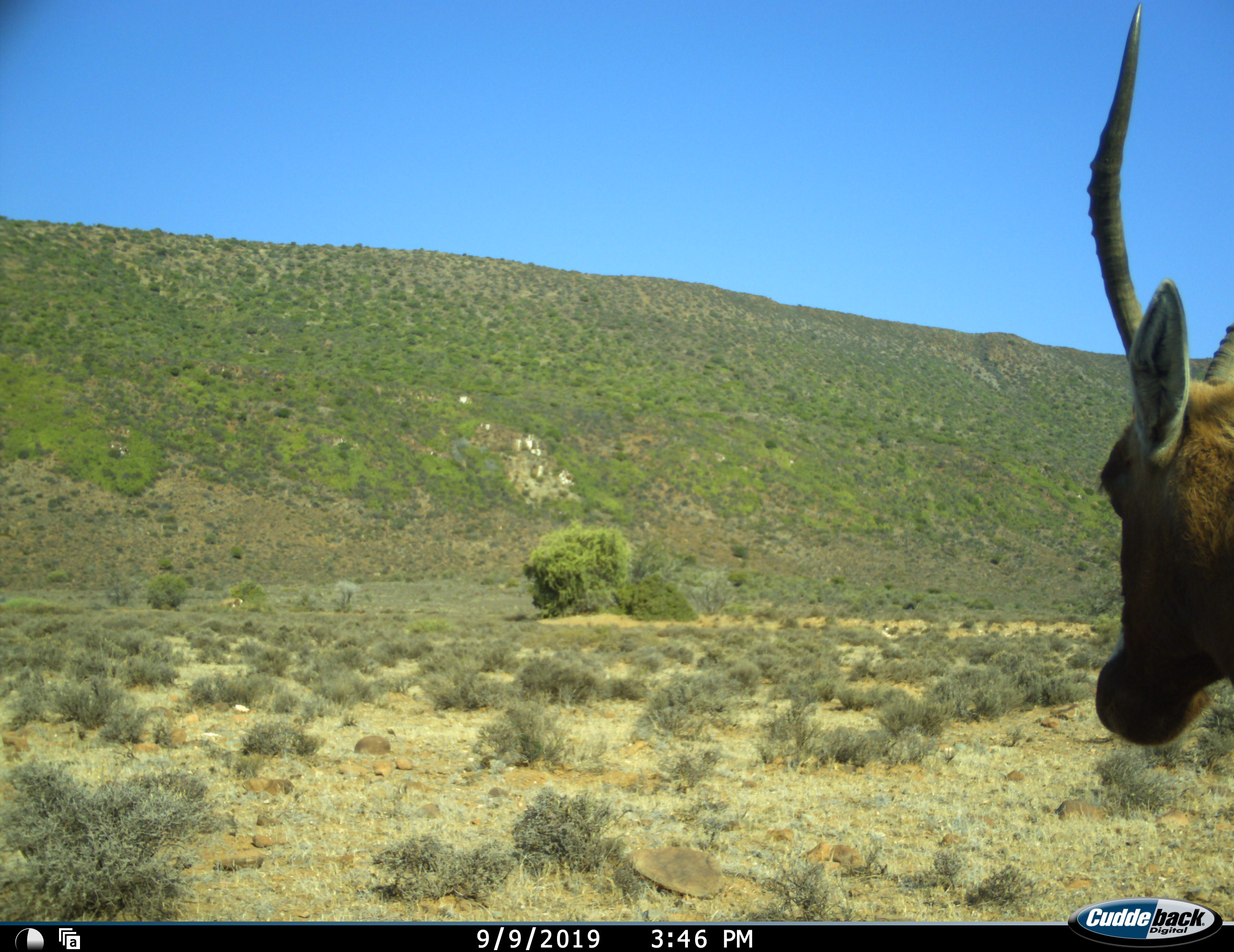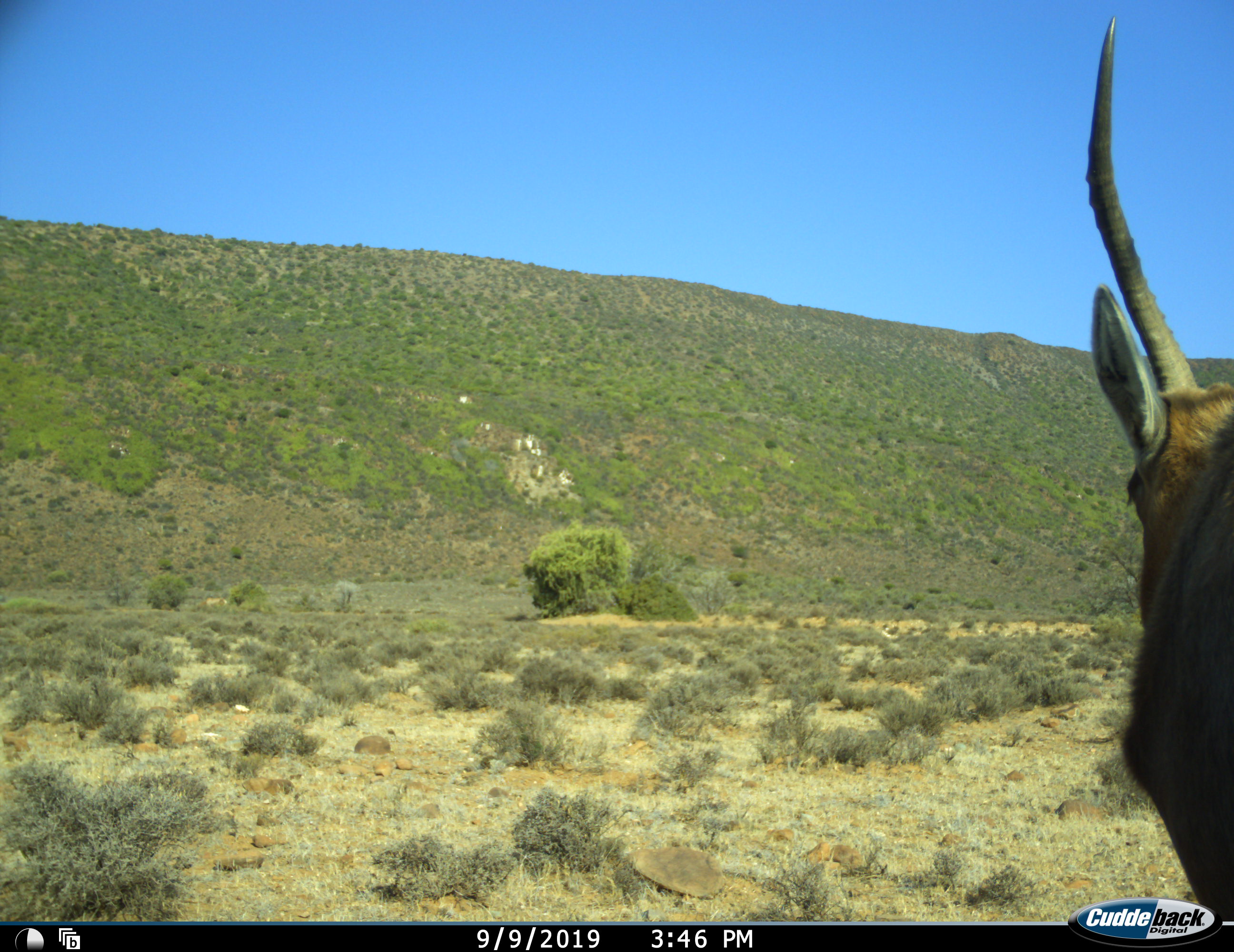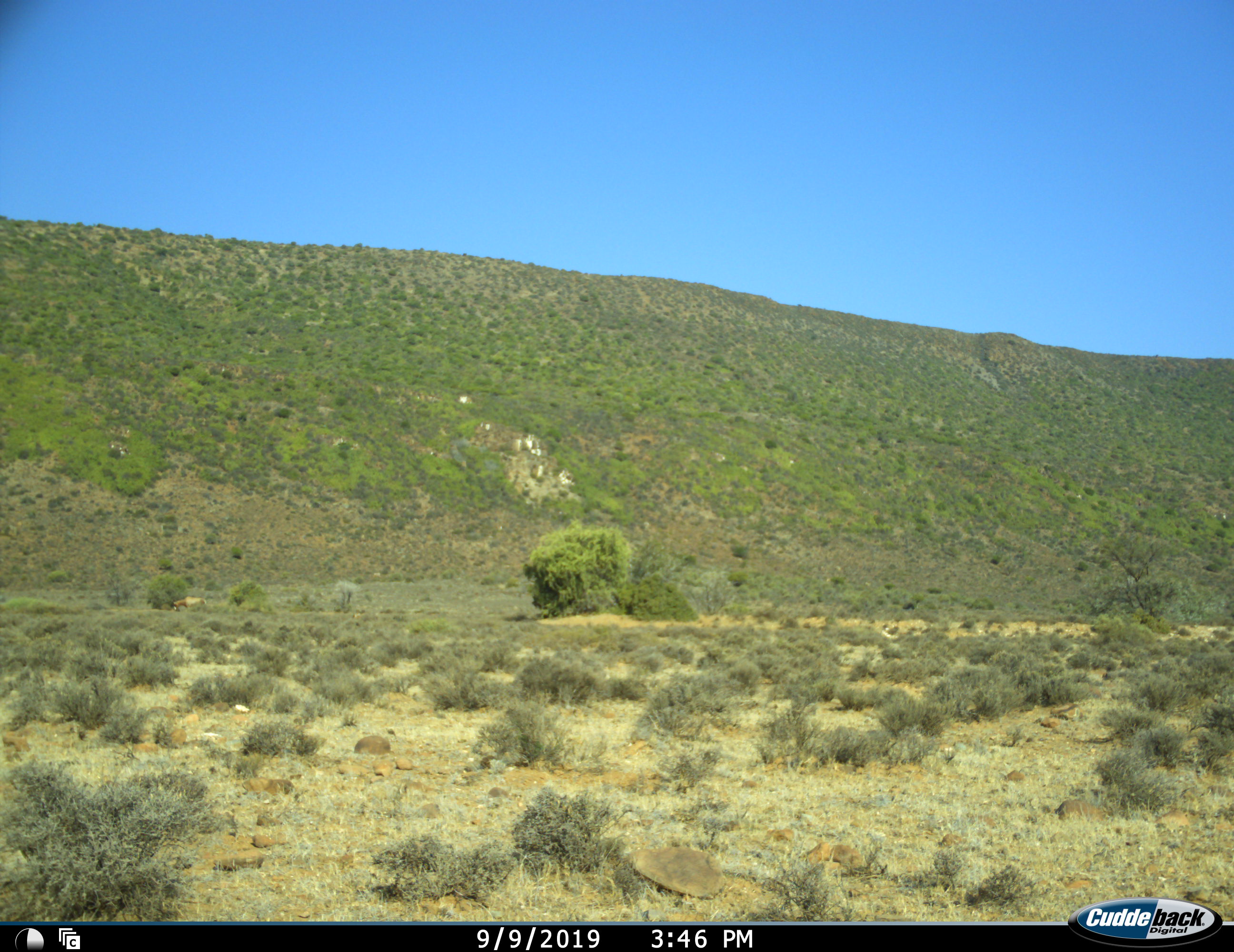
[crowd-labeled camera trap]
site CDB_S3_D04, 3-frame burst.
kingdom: Animalia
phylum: Chordata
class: Mammalia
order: Artiodactyla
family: Bovidae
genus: Damaliscus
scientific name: Damaliscus pygargus phillipsi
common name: blesbok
Blesbok (Damaliscus pygargus phillipsi), count 1. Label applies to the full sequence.